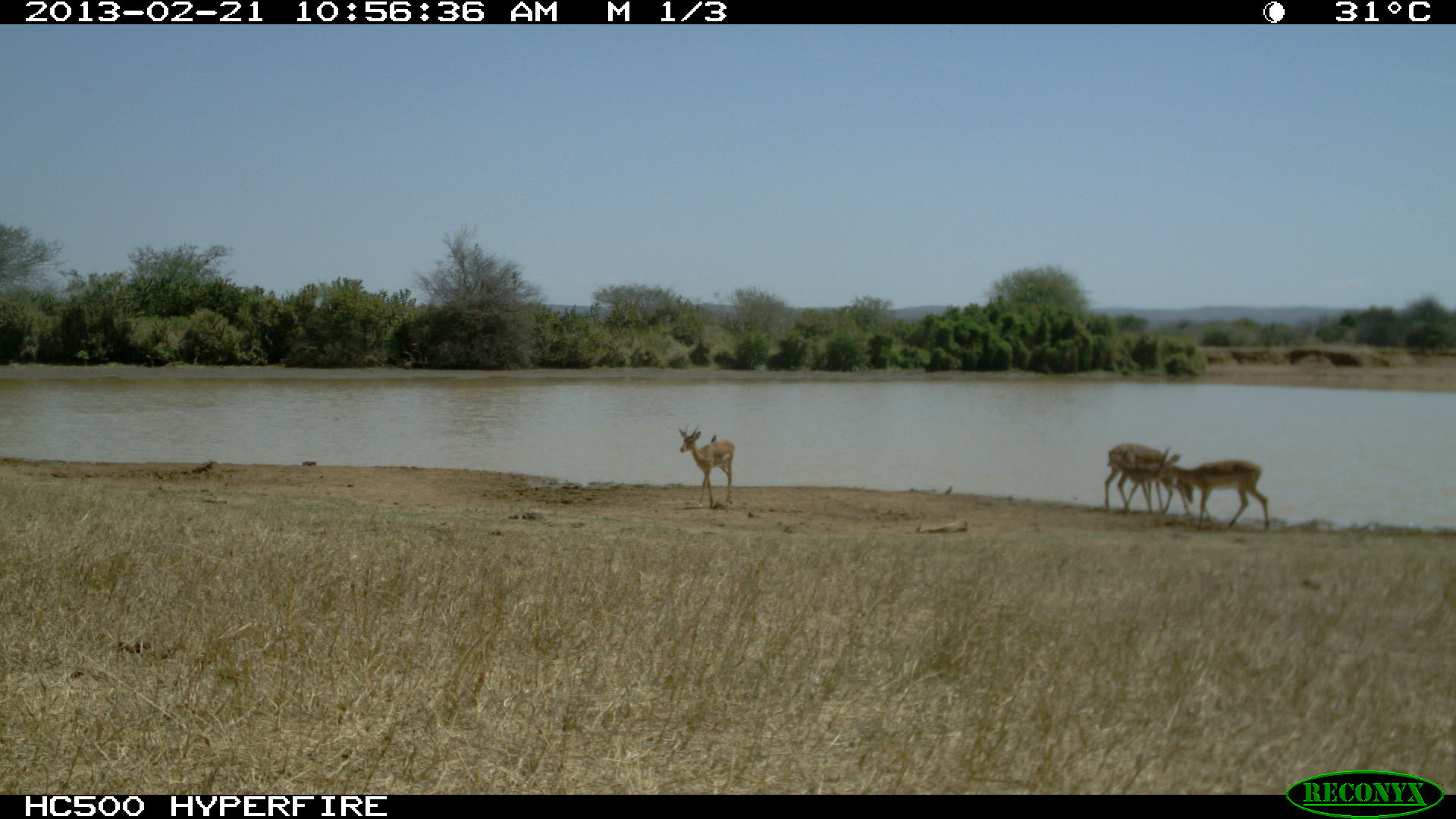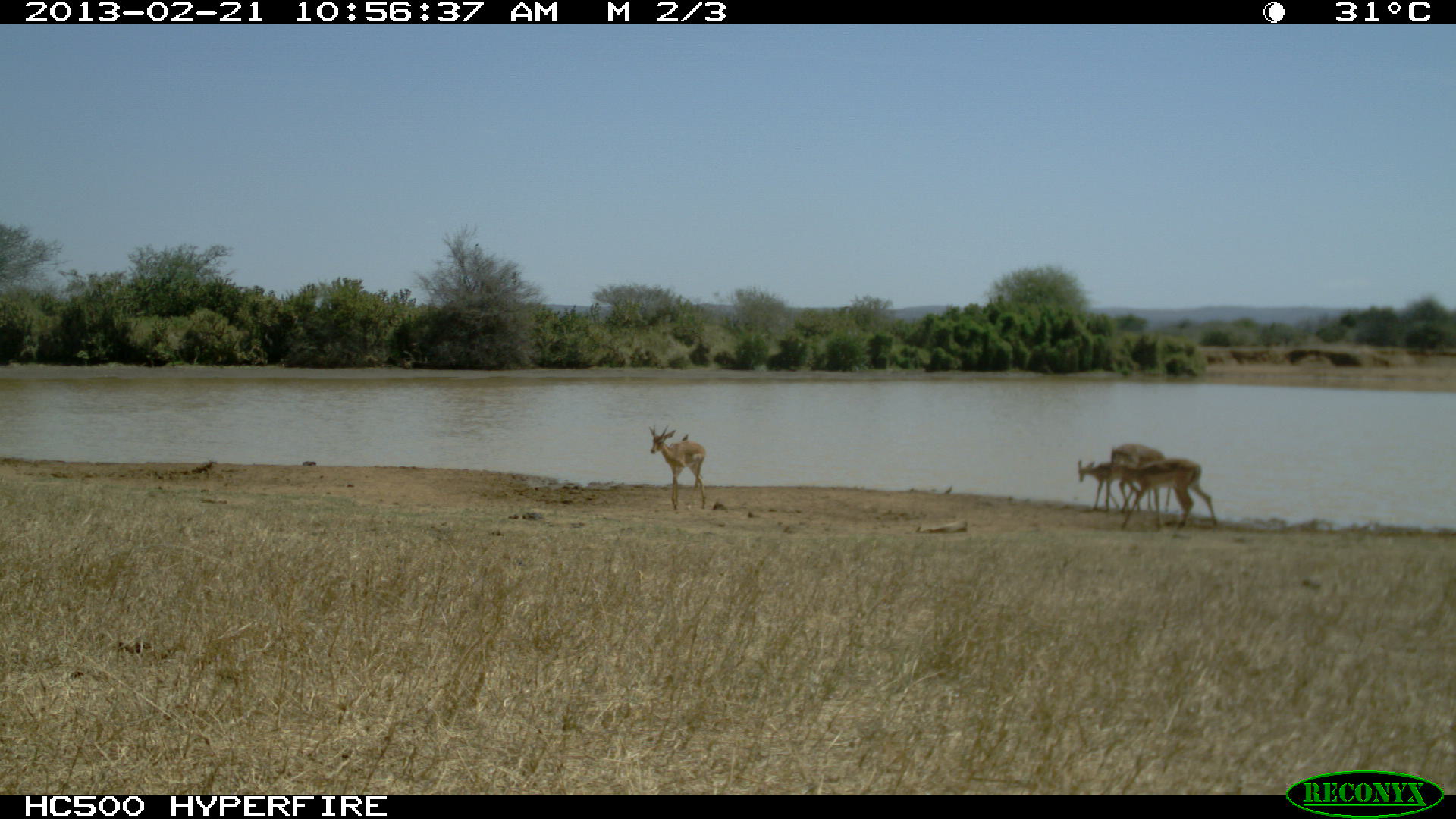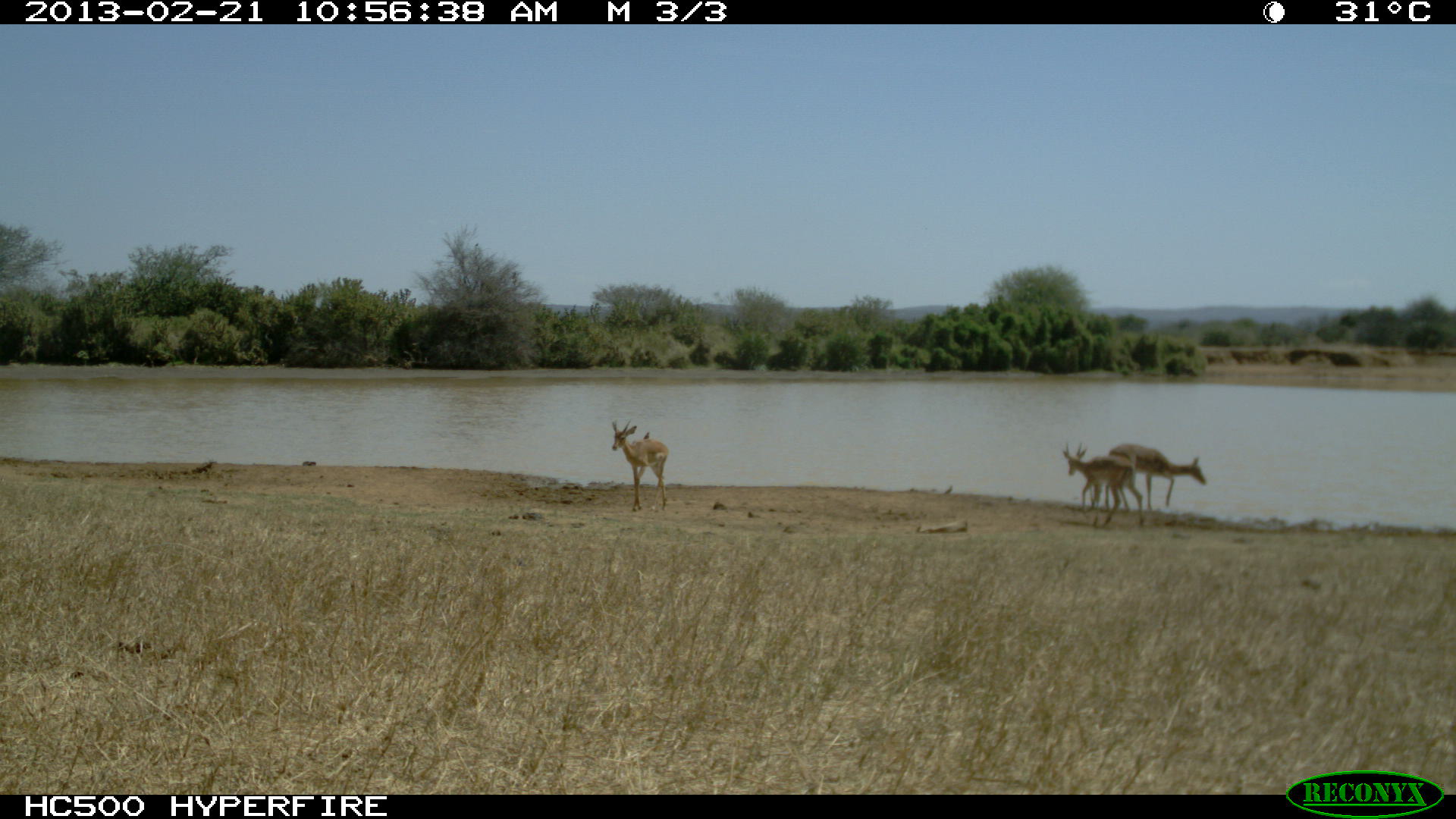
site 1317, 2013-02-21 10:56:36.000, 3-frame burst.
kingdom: Animalia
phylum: Chordata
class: Mammalia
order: Artiodactyla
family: Bovidae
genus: Aepyceros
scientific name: Aepyceros melampus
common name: impala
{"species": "Aepyceros melampus (impala)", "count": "4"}